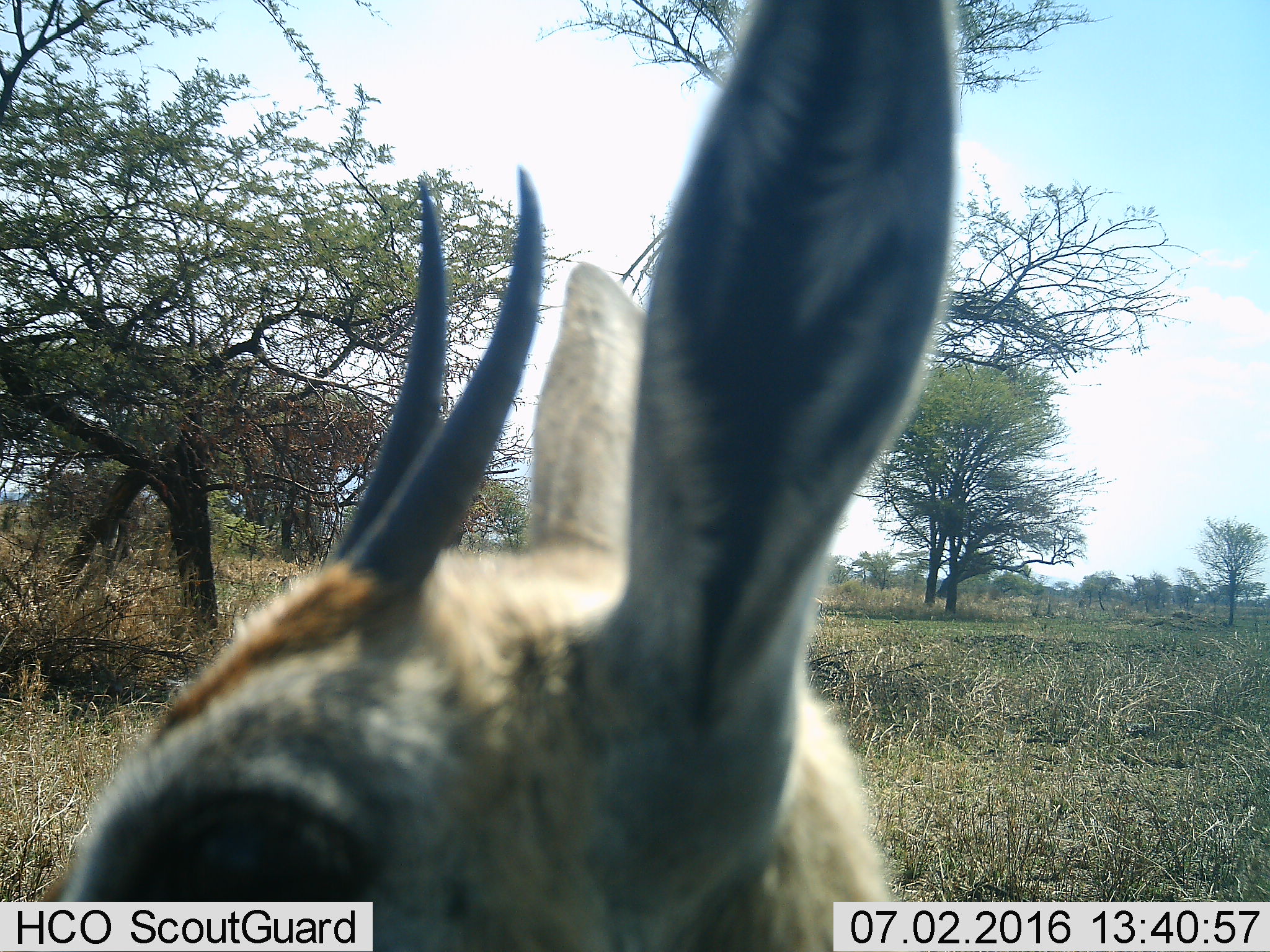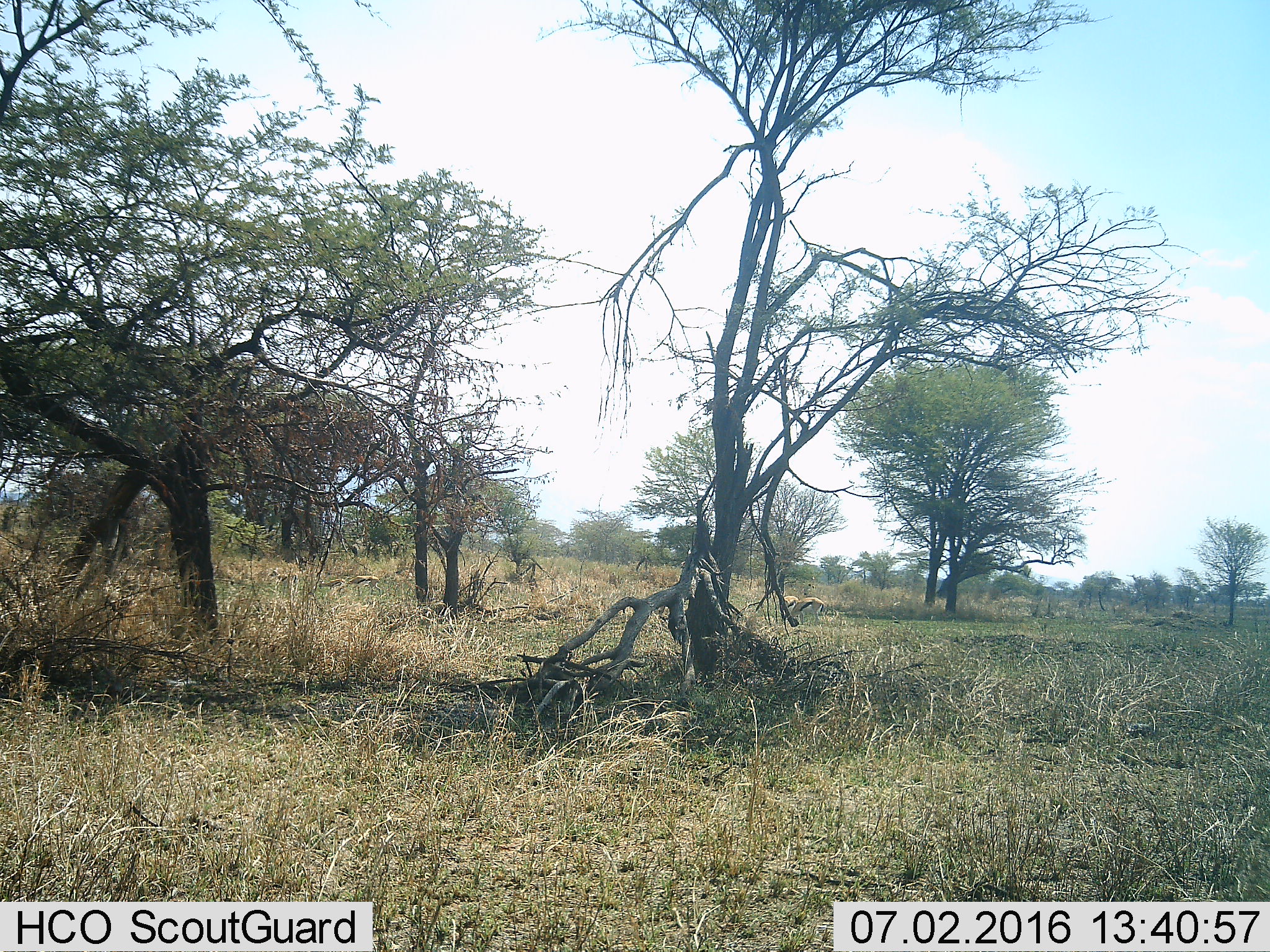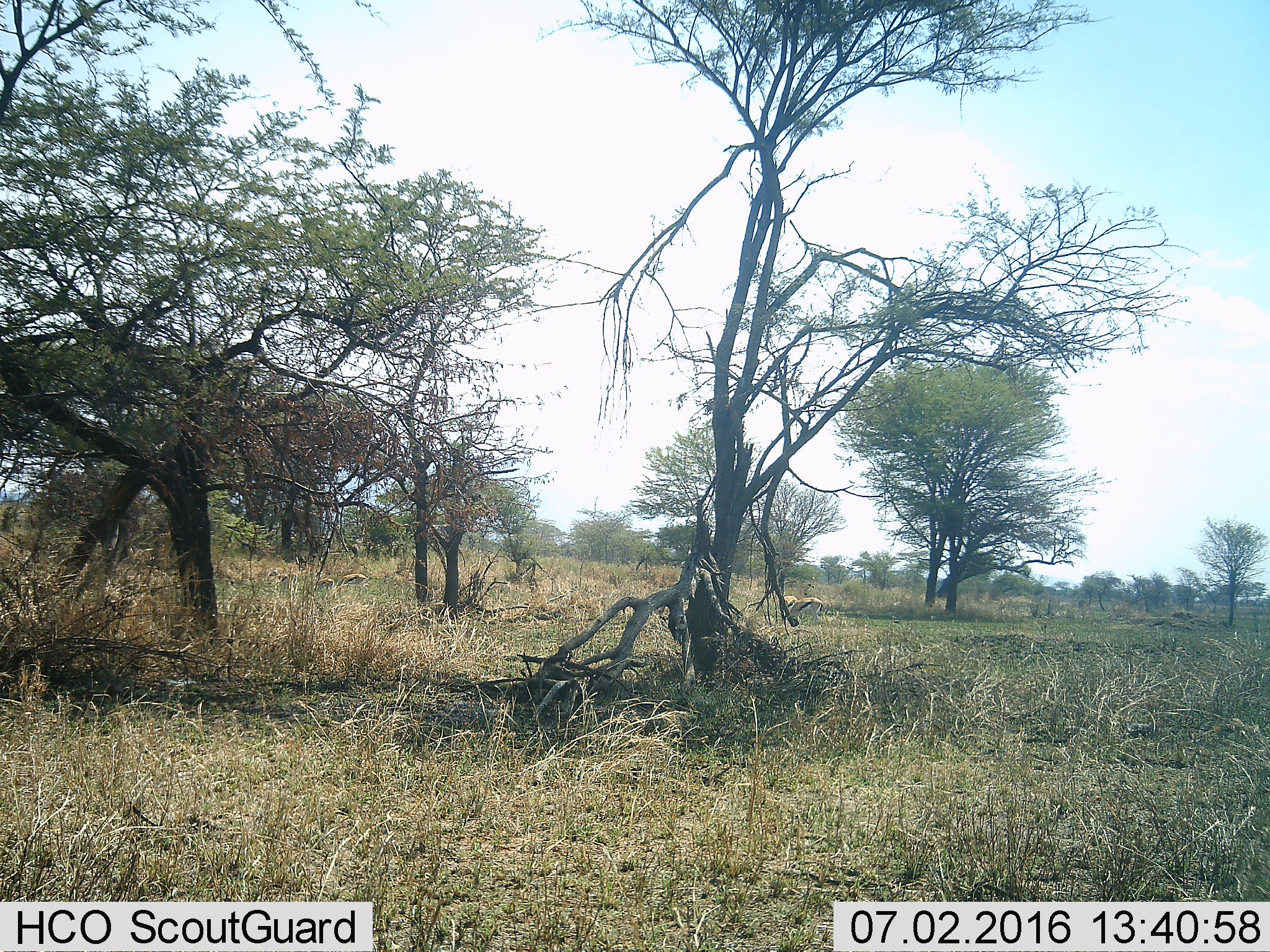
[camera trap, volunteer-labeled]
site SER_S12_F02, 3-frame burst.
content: unidentified animal